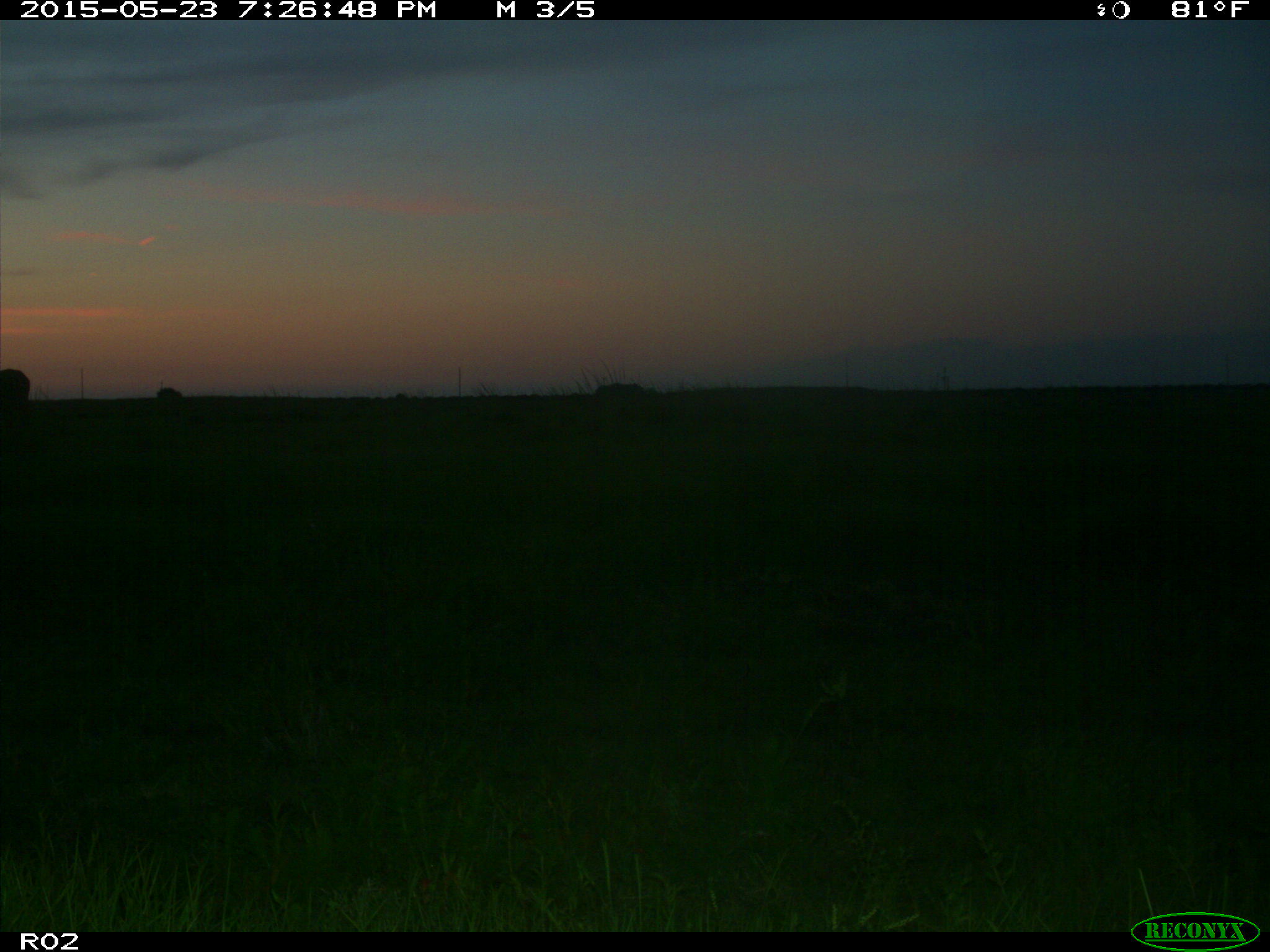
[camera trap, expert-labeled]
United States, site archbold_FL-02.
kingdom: Animalia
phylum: Chordata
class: Mammalia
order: Artiodactyla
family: Bovidae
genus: Bos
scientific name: Bos taurus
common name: domestic cow